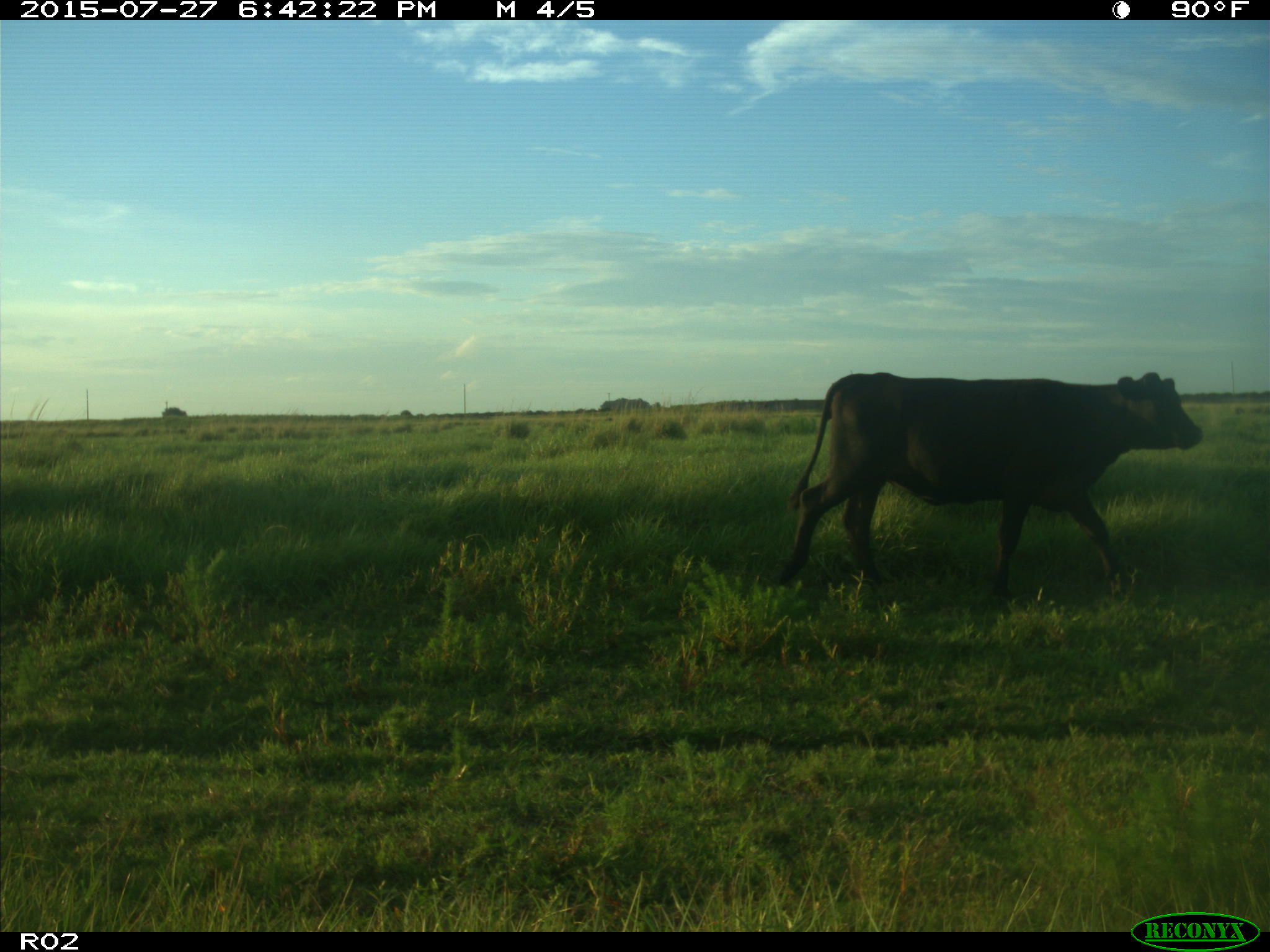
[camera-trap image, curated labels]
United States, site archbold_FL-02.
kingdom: Animalia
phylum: Chordata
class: Mammalia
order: Artiodactyla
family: Bovidae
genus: Bos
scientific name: Bos taurus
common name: domestic cow